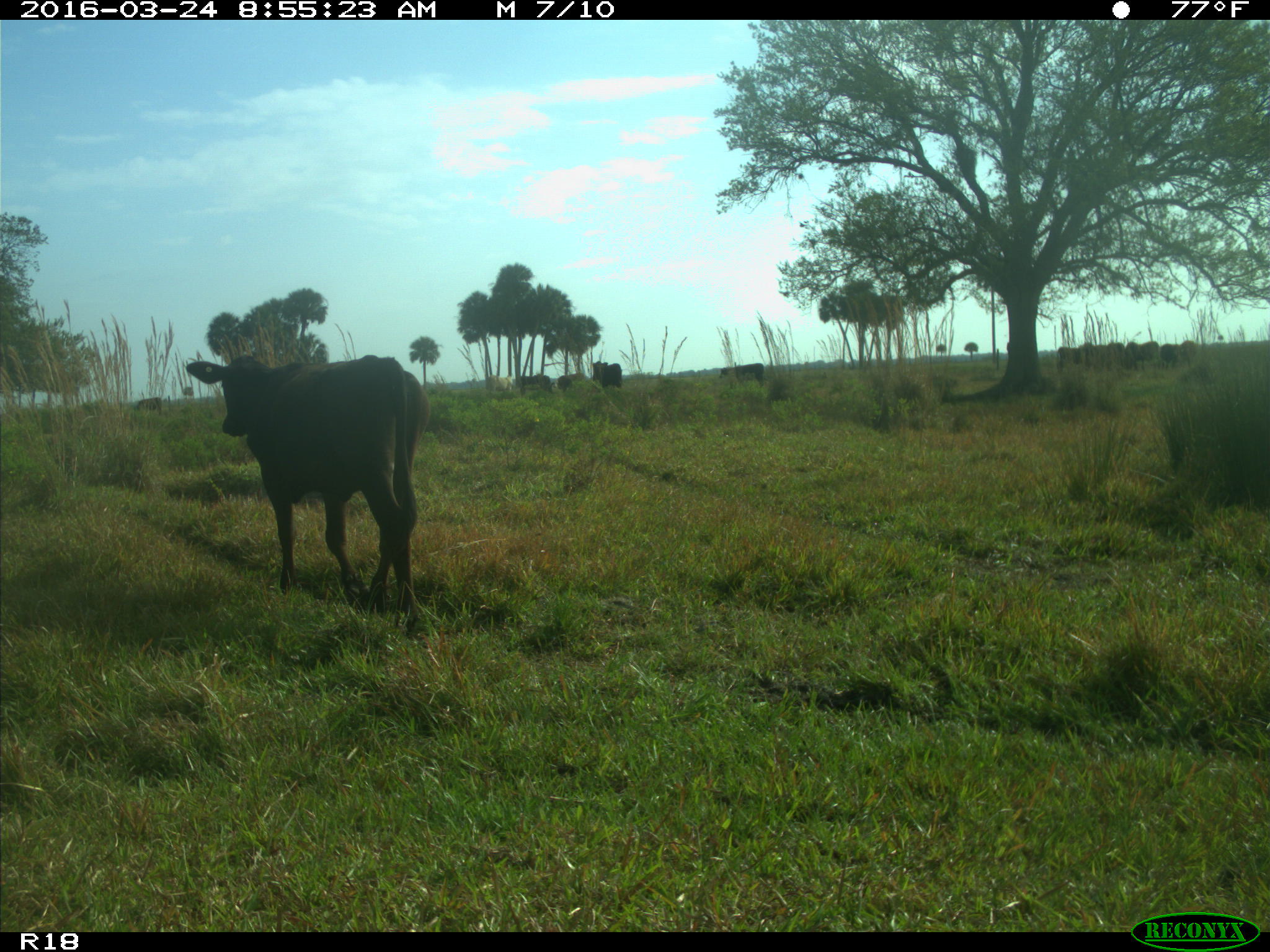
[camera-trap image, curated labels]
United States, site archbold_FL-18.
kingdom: Animalia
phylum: Chordata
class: Mammalia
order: Artiodactyla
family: Bovidae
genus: Bos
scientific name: Bos taurus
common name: domestic cow